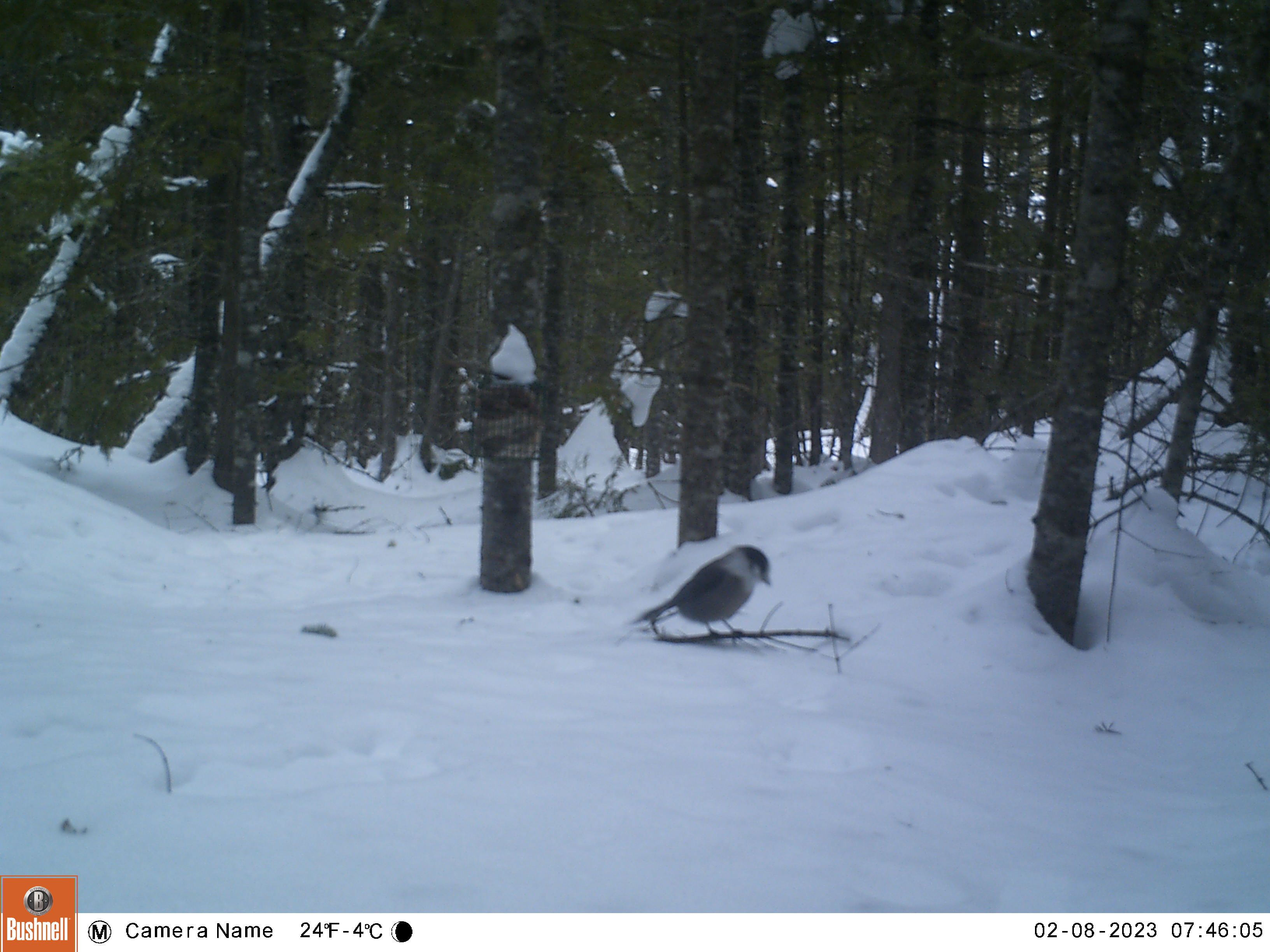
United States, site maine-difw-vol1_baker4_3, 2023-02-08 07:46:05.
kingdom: Animalia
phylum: Chordata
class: Aves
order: Passeriformes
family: Corvidae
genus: Perisoreus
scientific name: Perisoreus canadensis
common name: canada jay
Canada jay (Perisoreus canadensis).